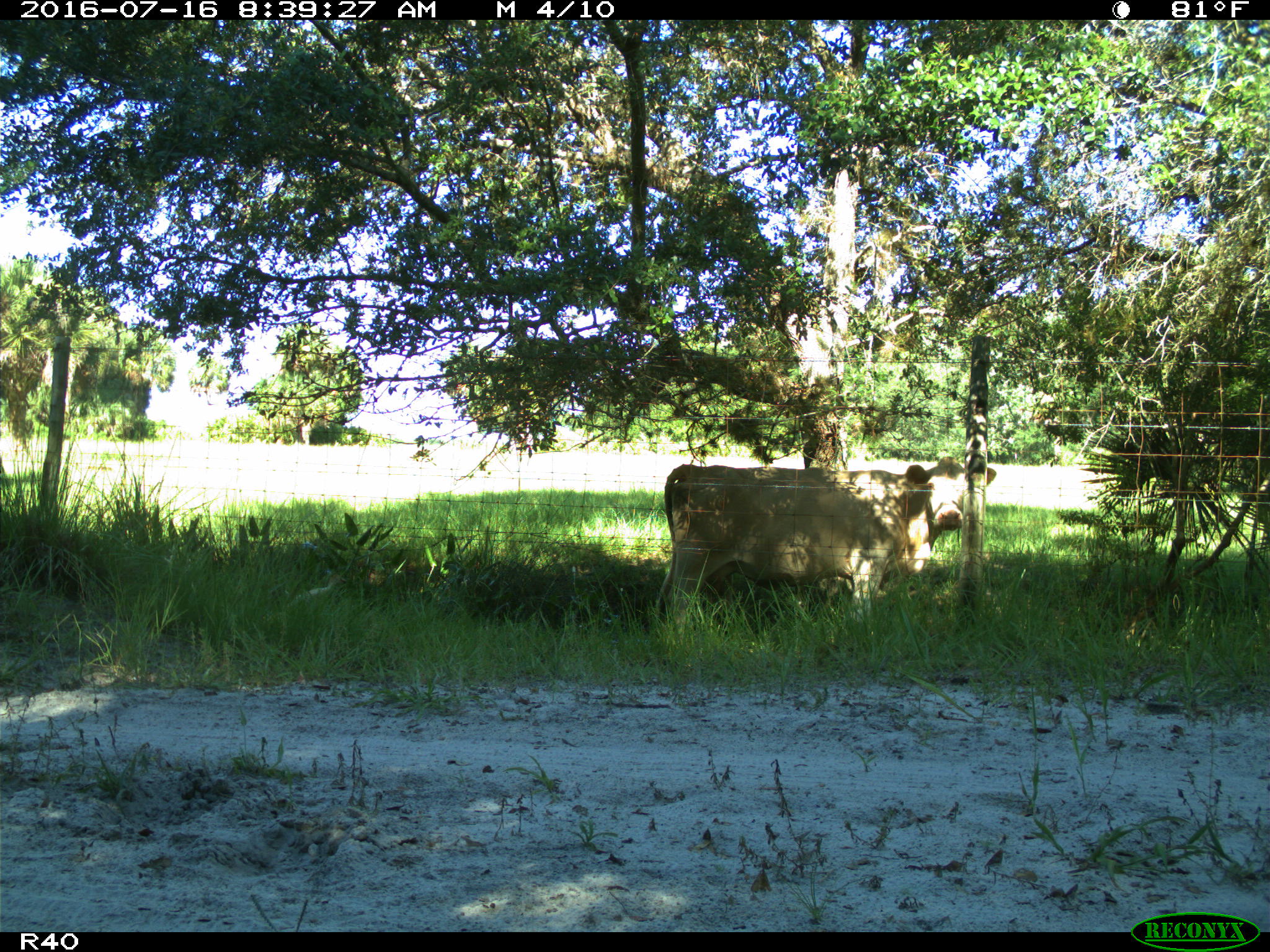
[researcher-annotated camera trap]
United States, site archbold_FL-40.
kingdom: Animalia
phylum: Chordata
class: Mammalia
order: Artiodactyla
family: Bovidae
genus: Bos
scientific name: Bos taurus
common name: domestic cow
Bos taurus (domestic cow).